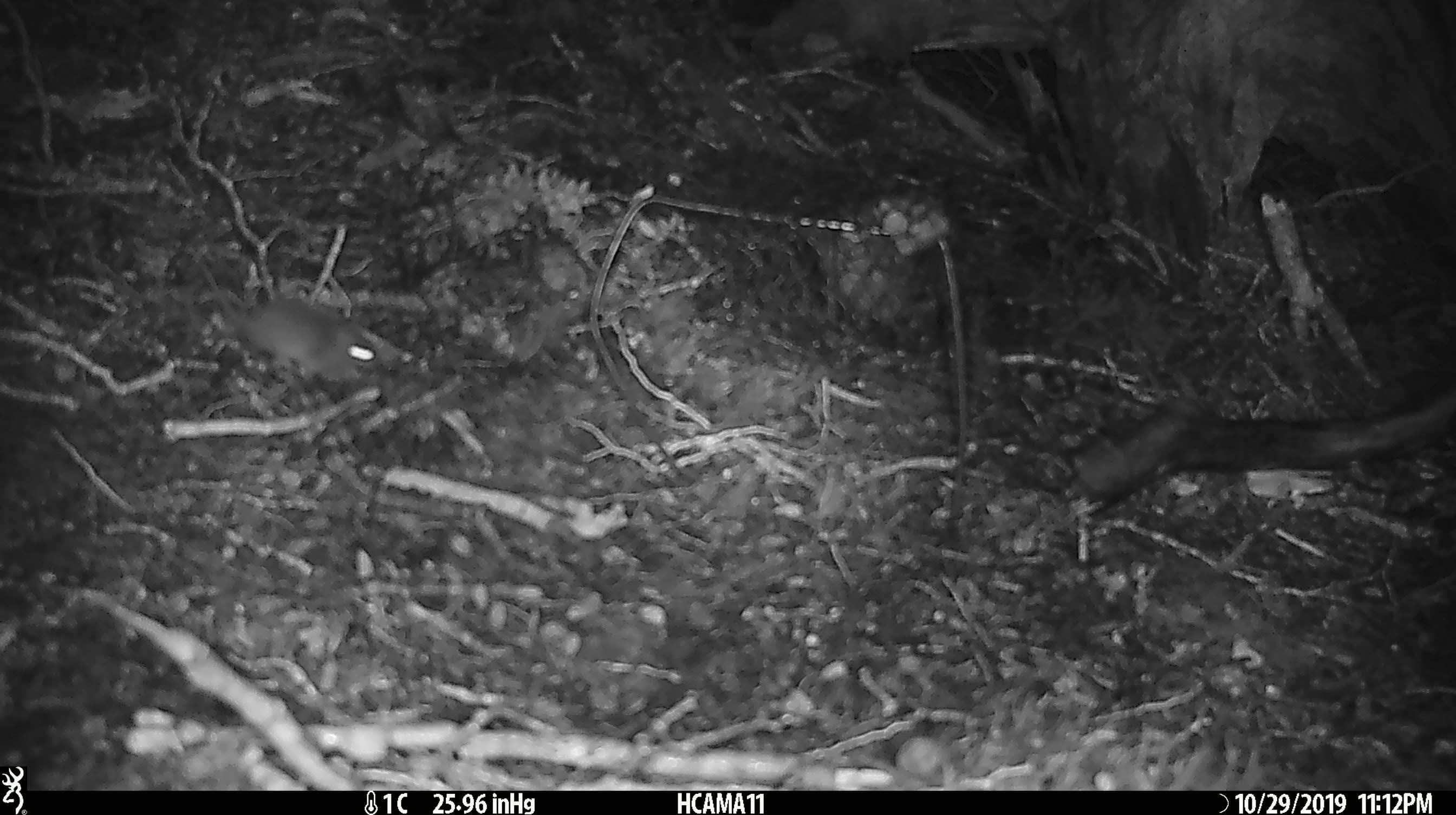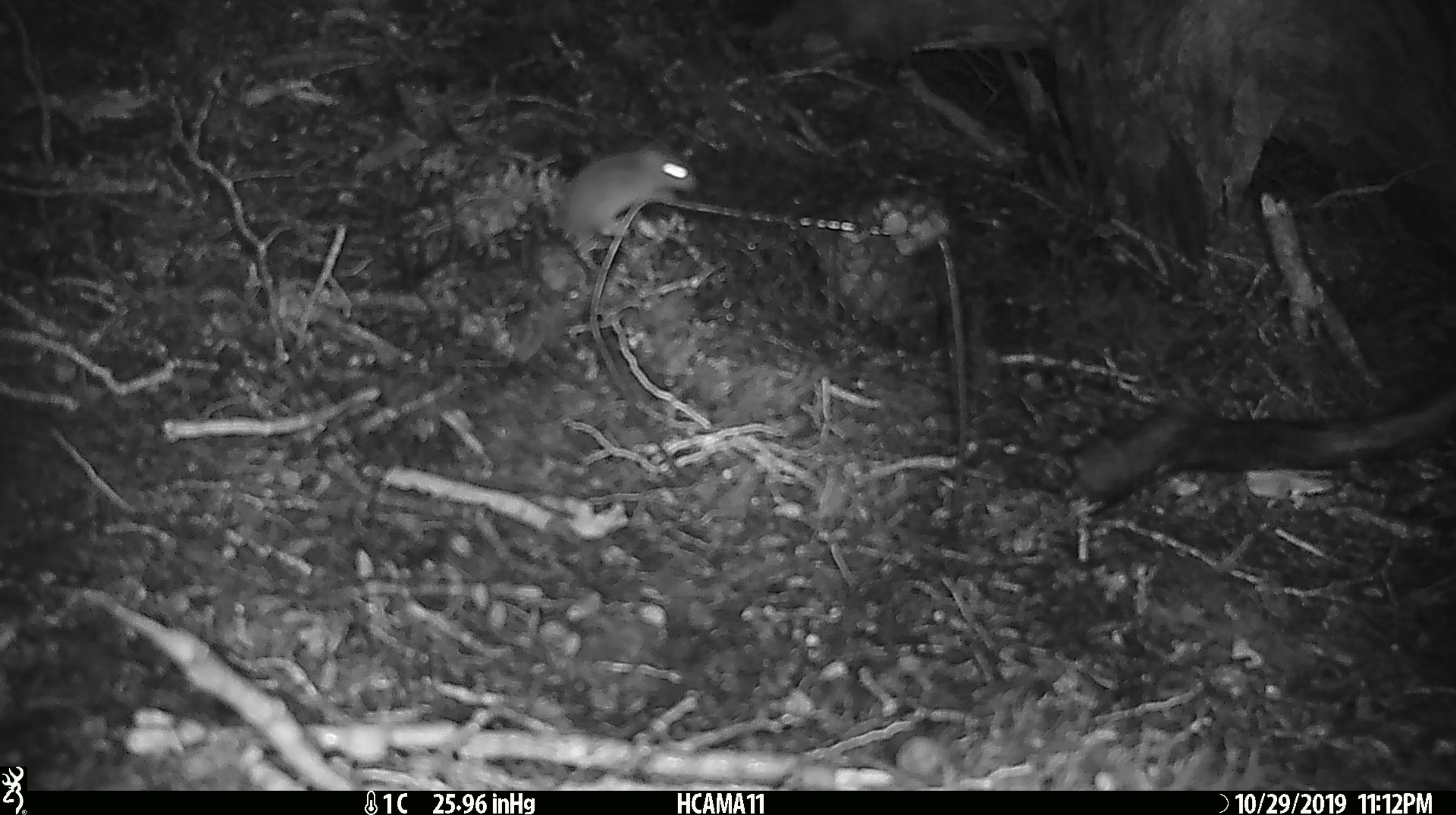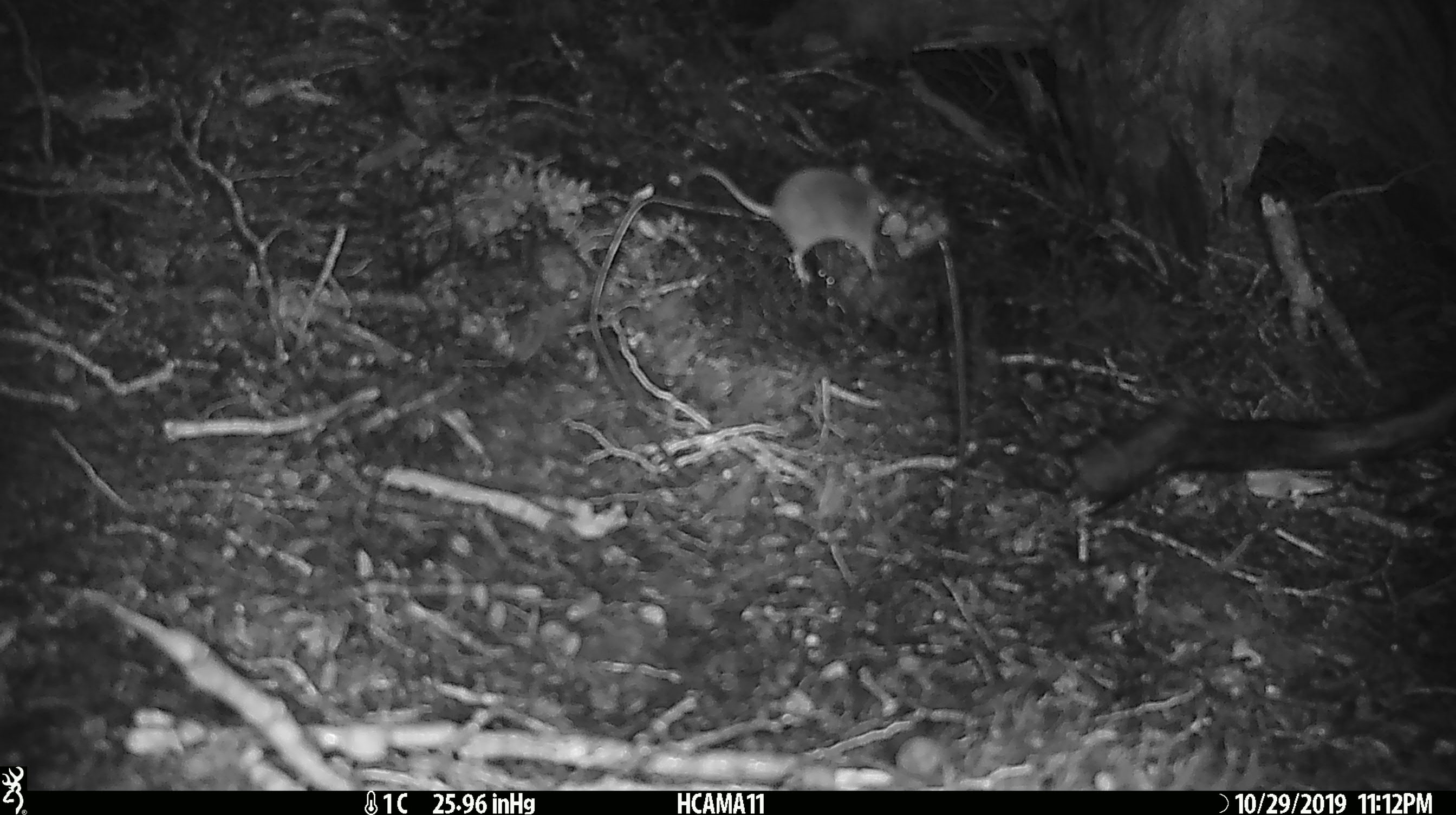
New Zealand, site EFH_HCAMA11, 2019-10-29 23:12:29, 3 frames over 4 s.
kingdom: Animalia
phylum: Chordata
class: Mammalia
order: Rodentia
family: Muridae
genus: Mus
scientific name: Mus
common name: mouse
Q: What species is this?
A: Mouse (Mus).